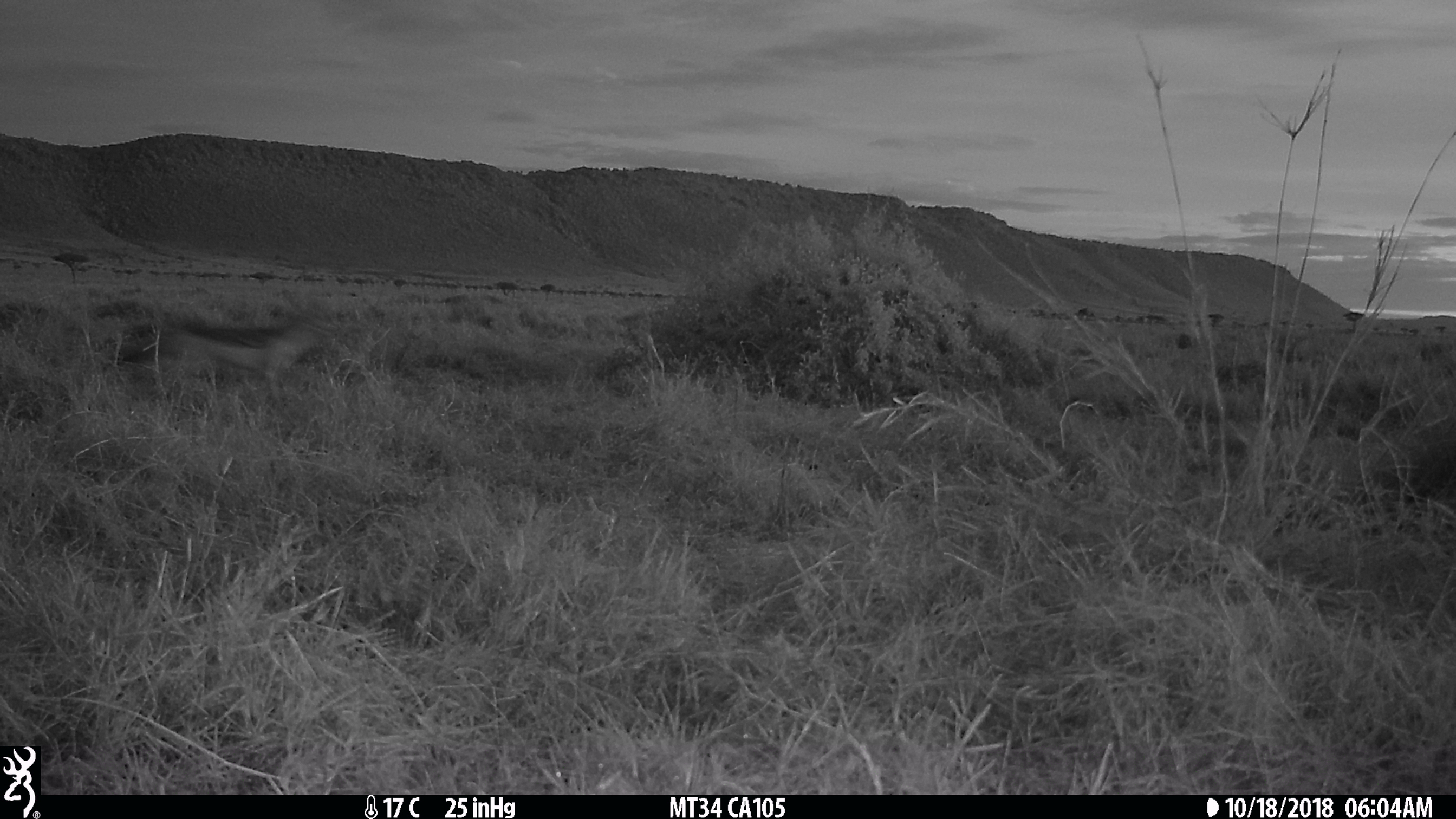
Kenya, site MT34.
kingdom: Animalia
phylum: Chordata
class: Mammalia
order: Carnivora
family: Canidae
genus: Lupulella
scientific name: Lupulella mesomelas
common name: black-backed jackal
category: jackal